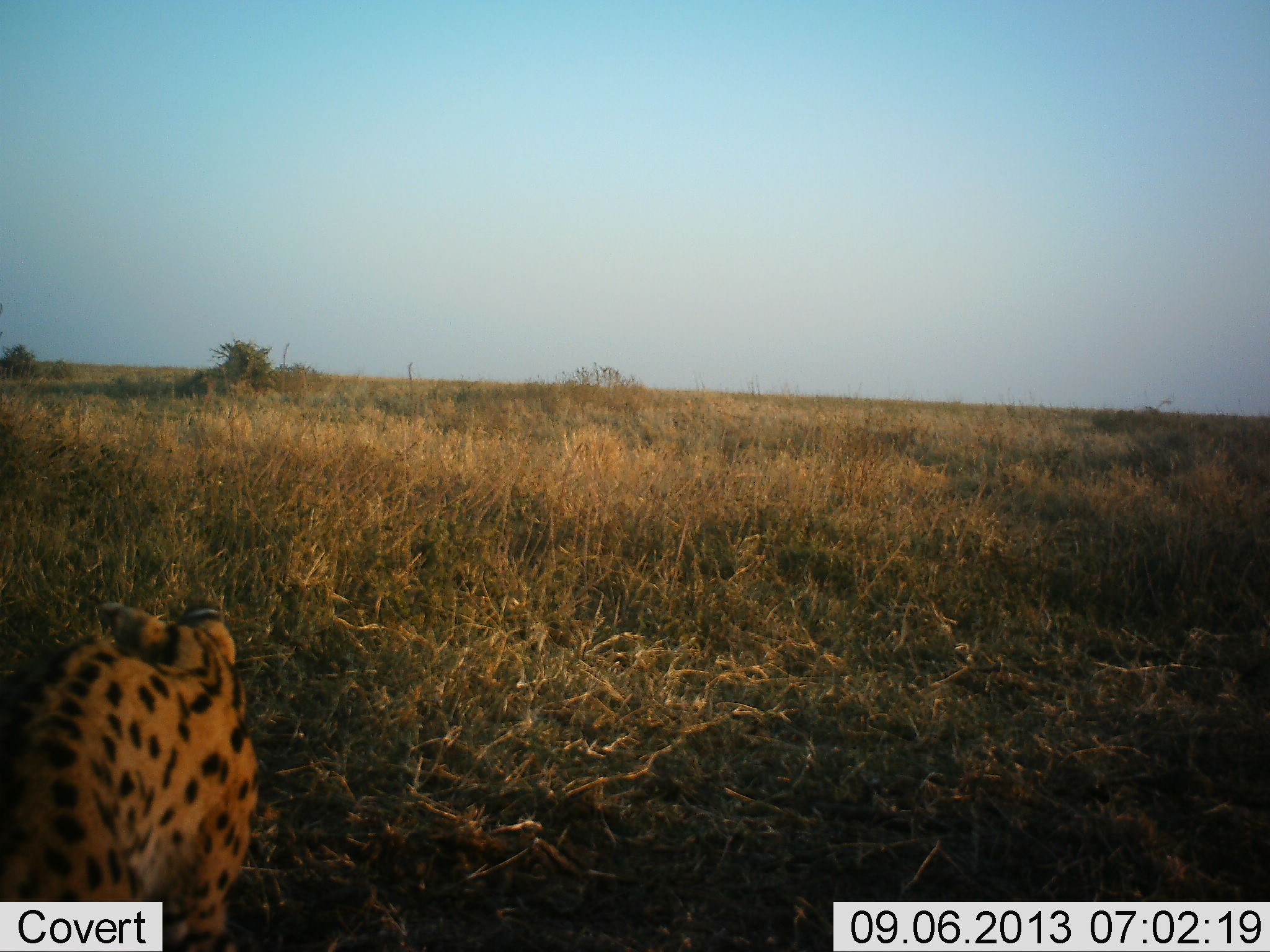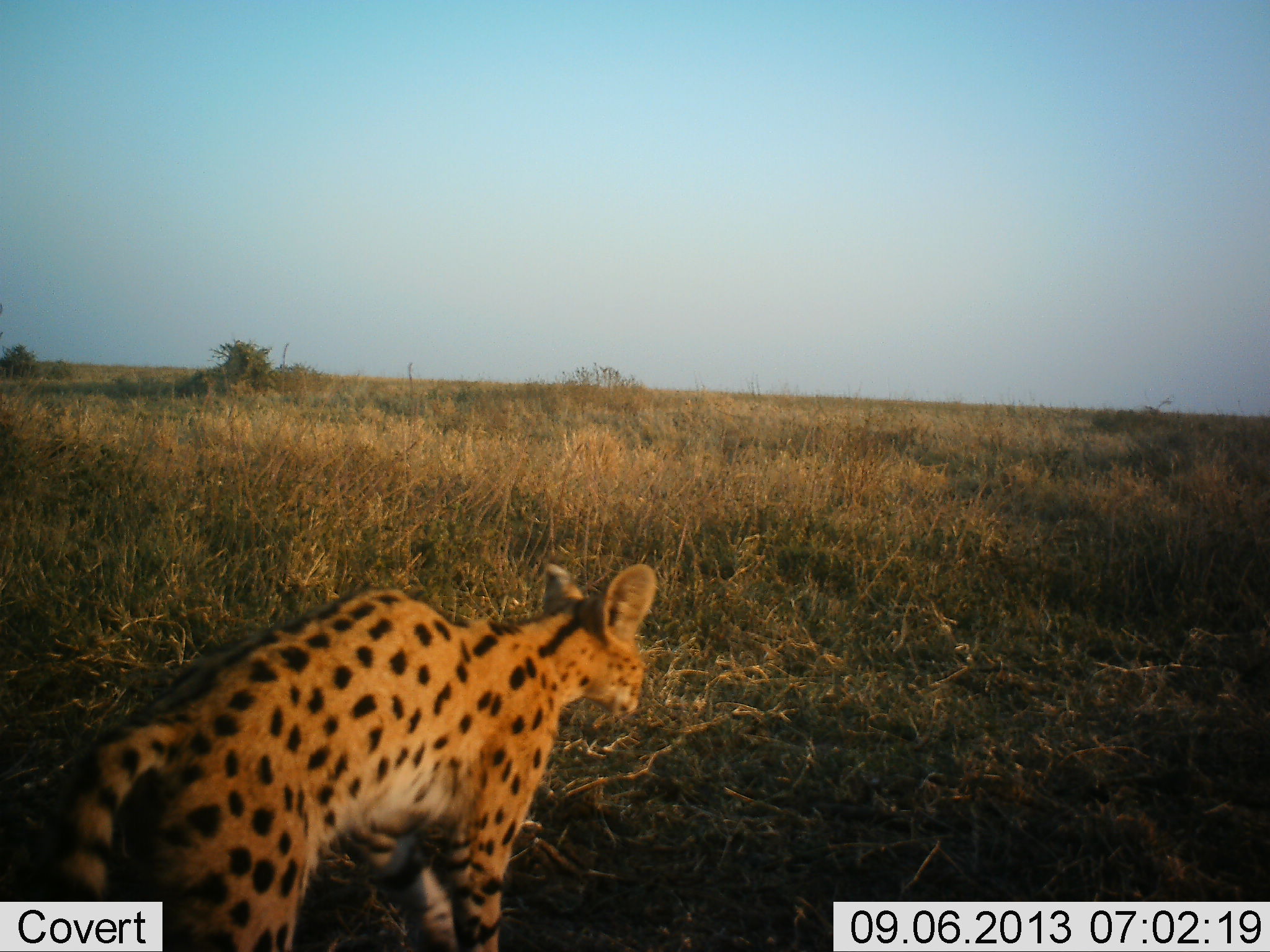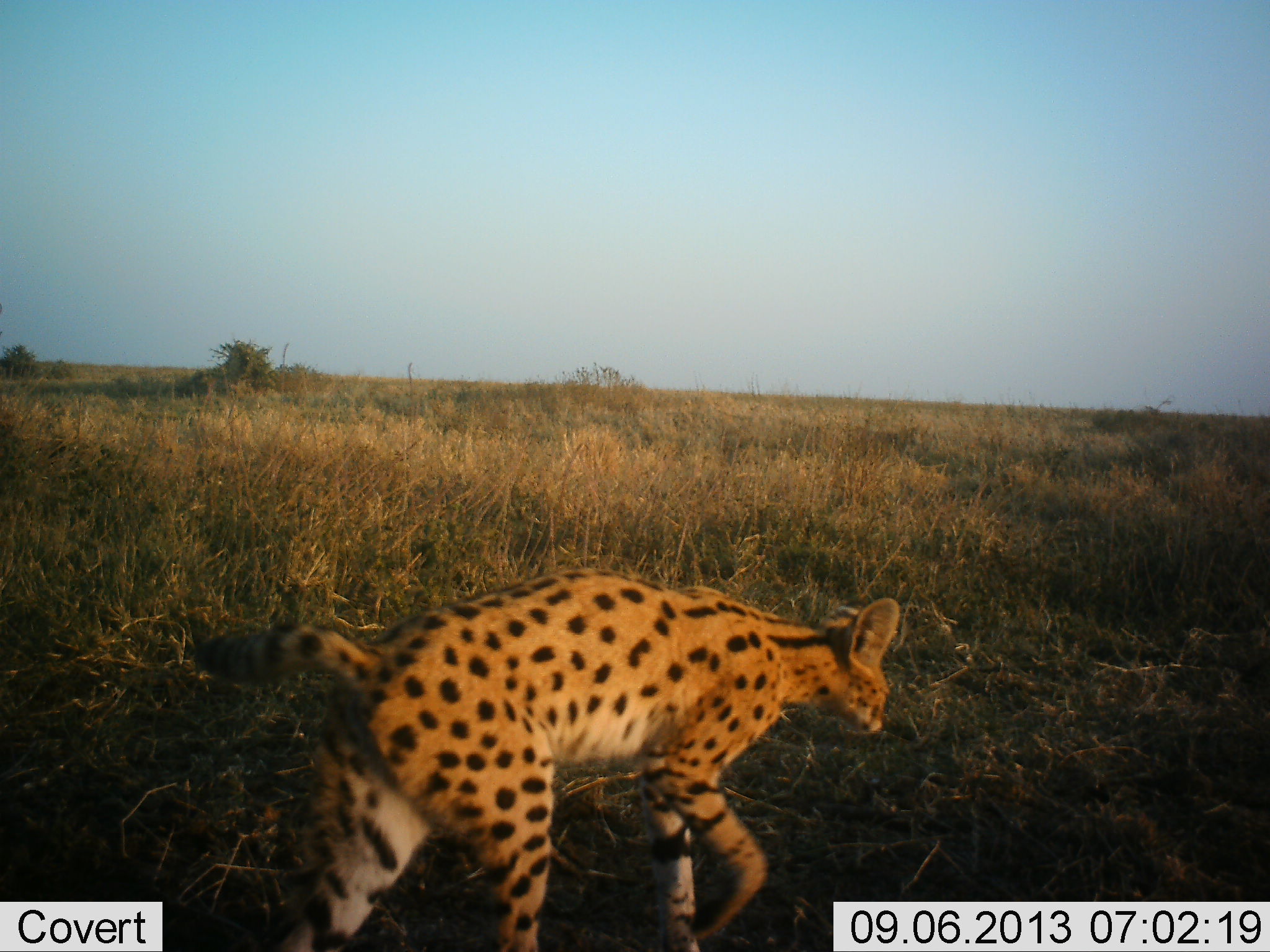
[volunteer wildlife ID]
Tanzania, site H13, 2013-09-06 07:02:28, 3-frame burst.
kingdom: Animalia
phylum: Chordata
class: Mammalia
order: Carnivora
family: Felidae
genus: Leptailurus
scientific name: Leptailurus serval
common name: serval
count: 1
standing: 10%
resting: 0%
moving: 100%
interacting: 0%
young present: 0%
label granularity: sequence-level